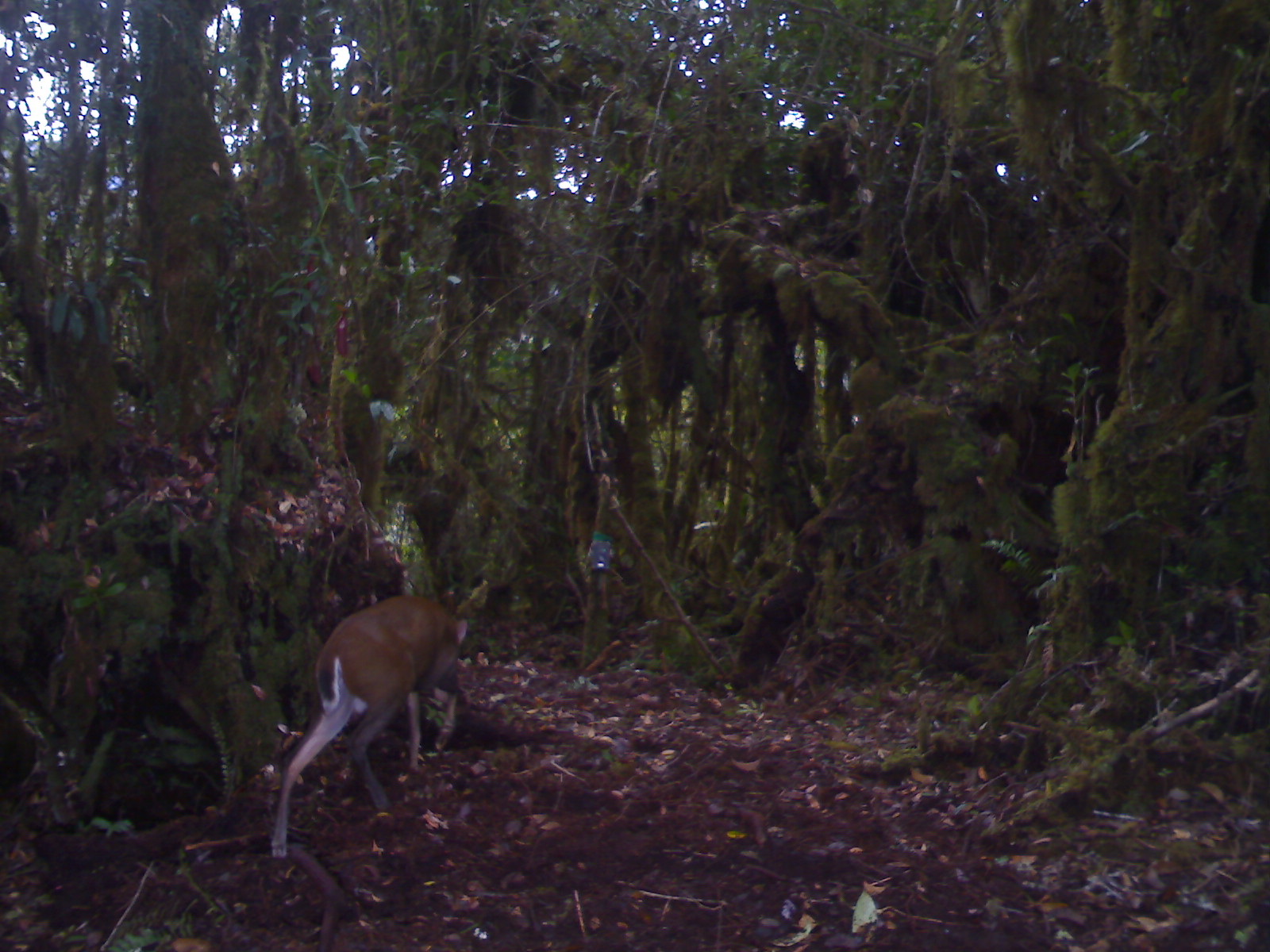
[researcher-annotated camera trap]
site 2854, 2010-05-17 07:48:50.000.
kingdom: Animalia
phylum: Chordata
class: Mammalia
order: Artiodactyla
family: Cervidae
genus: Muntiacus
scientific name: Muntiacus muntjak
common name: southern red muntjac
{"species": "Muntiacus muntjak (southern red muntjac)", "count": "1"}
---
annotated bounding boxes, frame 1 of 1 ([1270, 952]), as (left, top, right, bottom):
muntiacus muntjak: (268, 593, 468, 859)